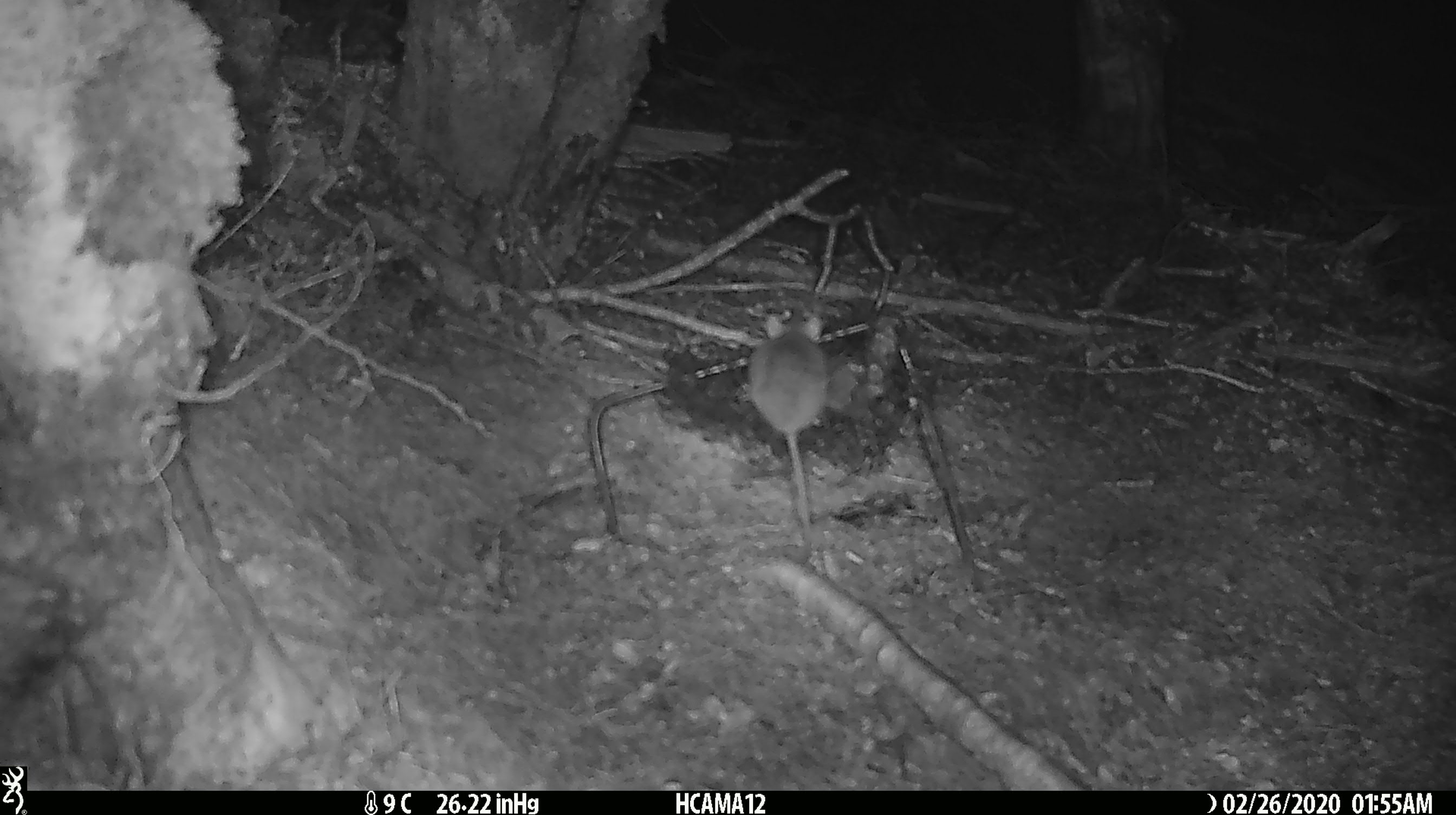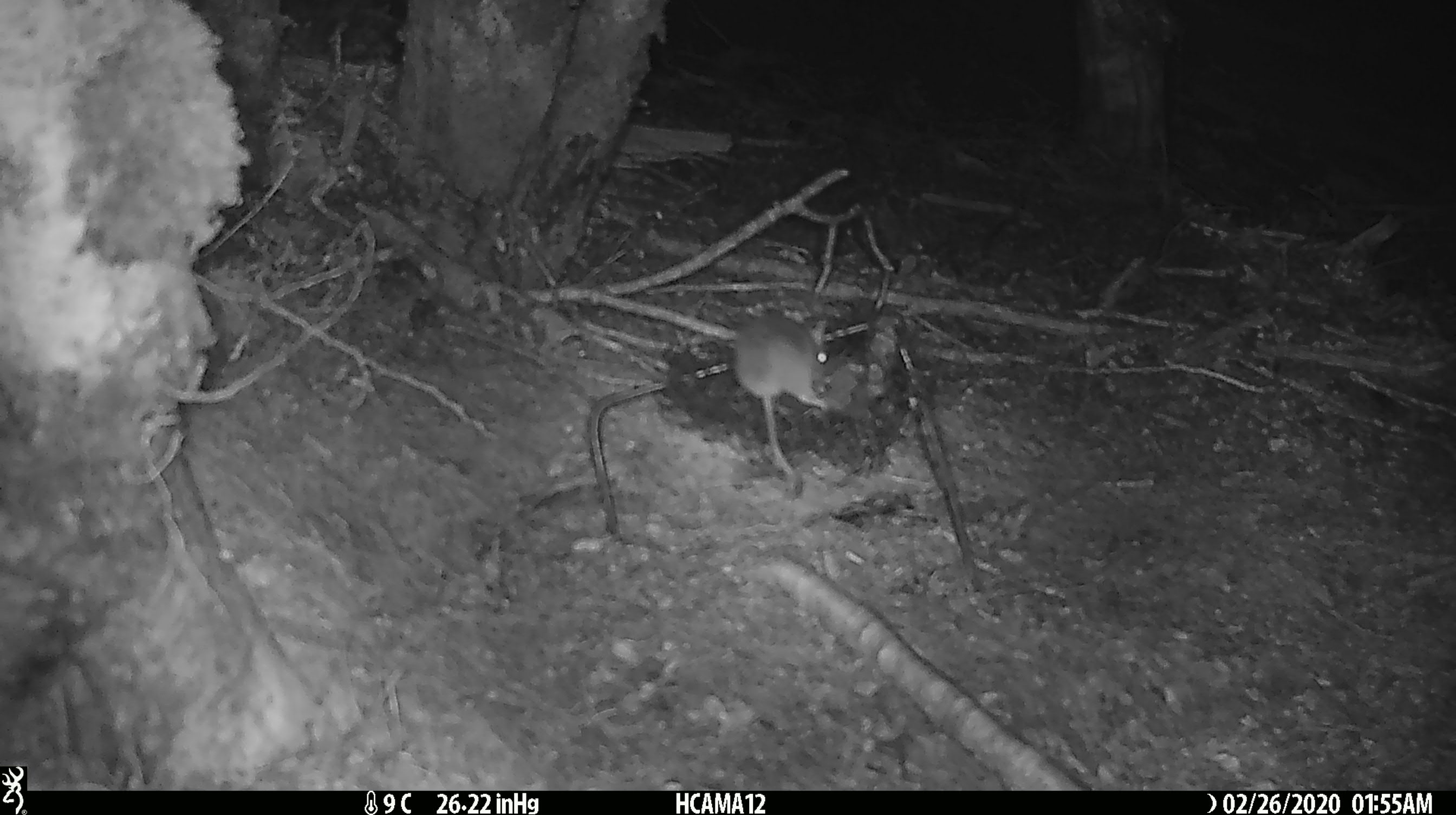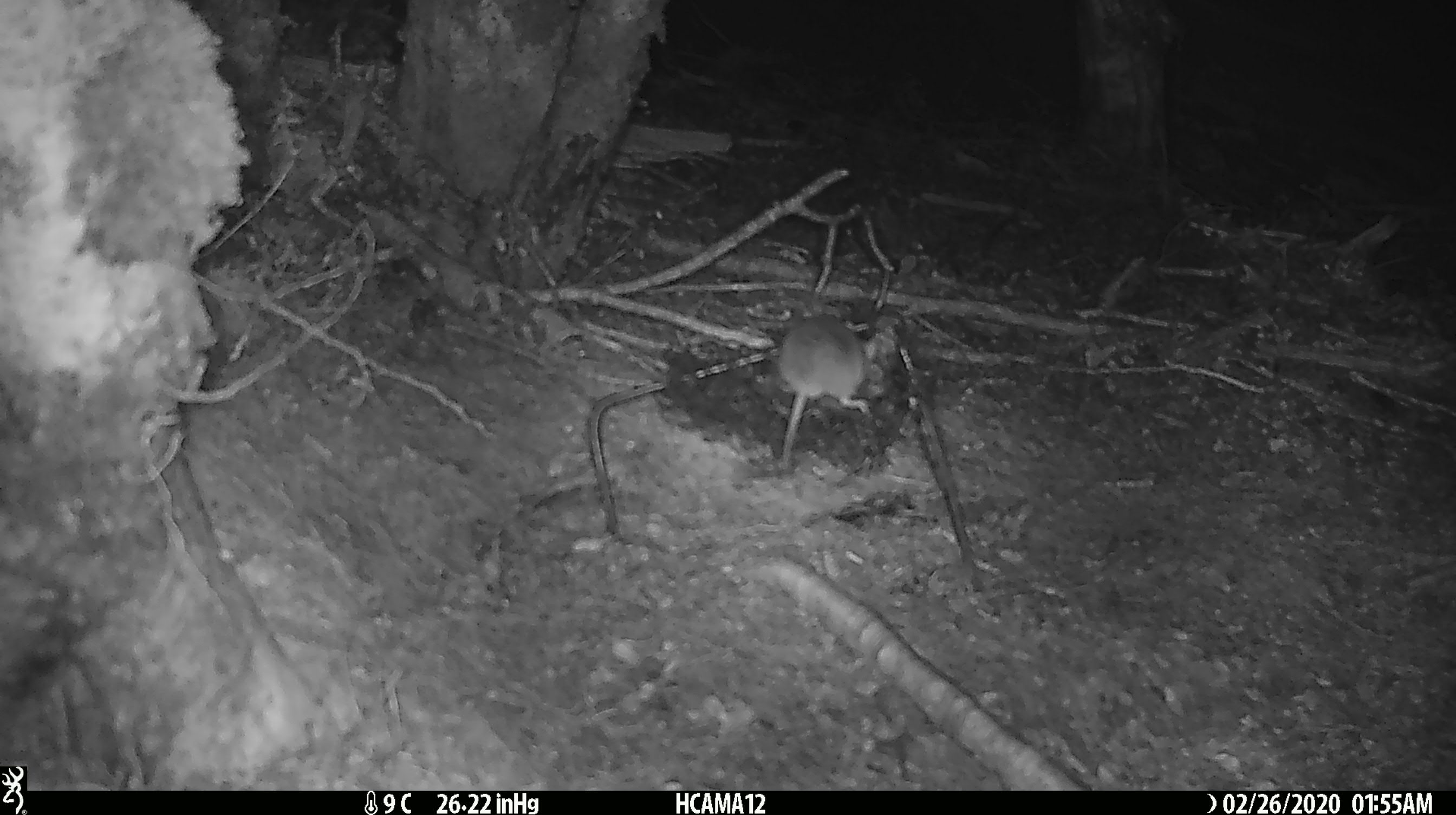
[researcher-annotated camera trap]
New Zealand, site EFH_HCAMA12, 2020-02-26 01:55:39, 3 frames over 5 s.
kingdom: Animalia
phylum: Chordata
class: Mammalia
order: Rodentia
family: Muridae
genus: Mus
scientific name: Mus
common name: mouse